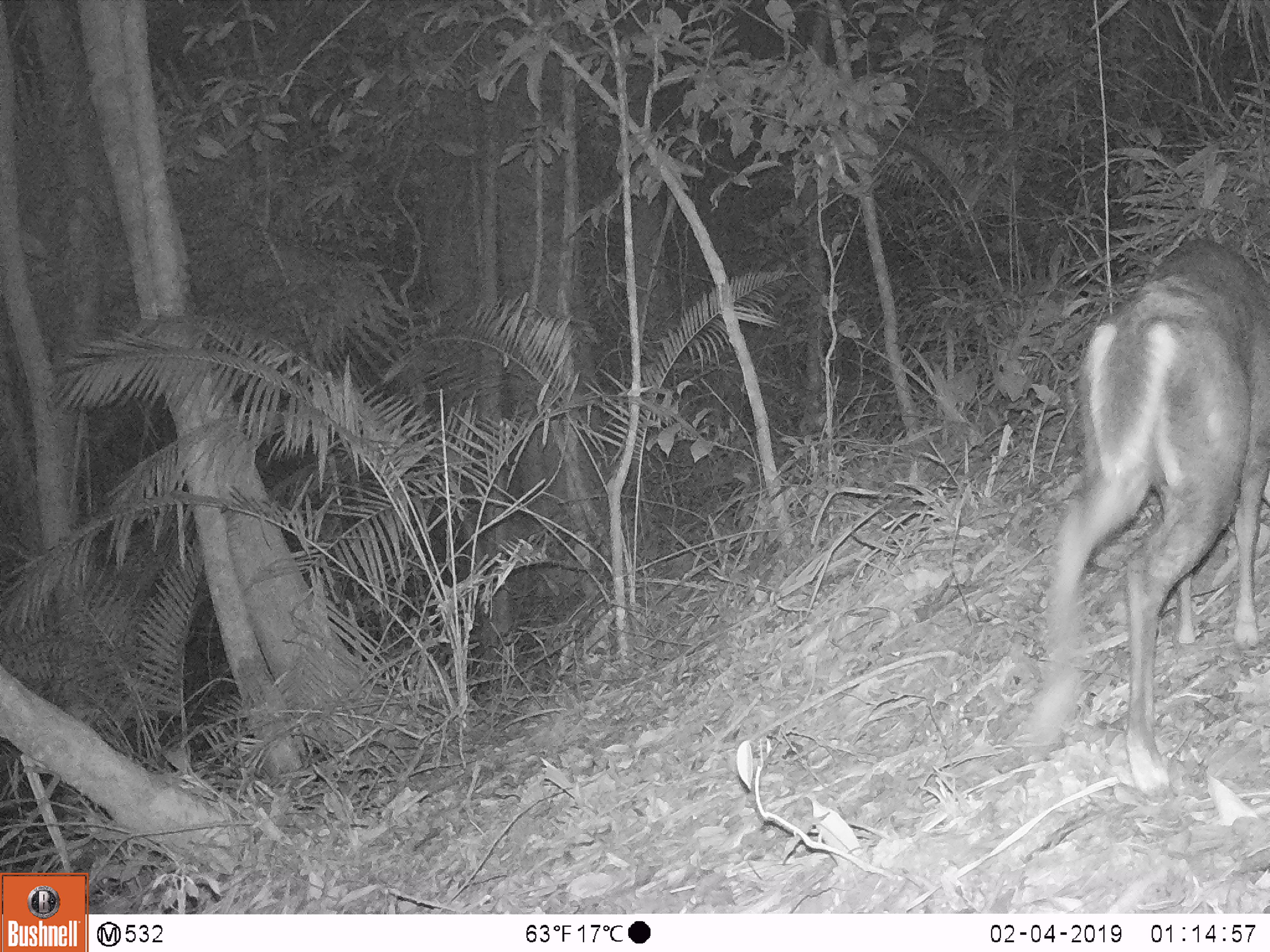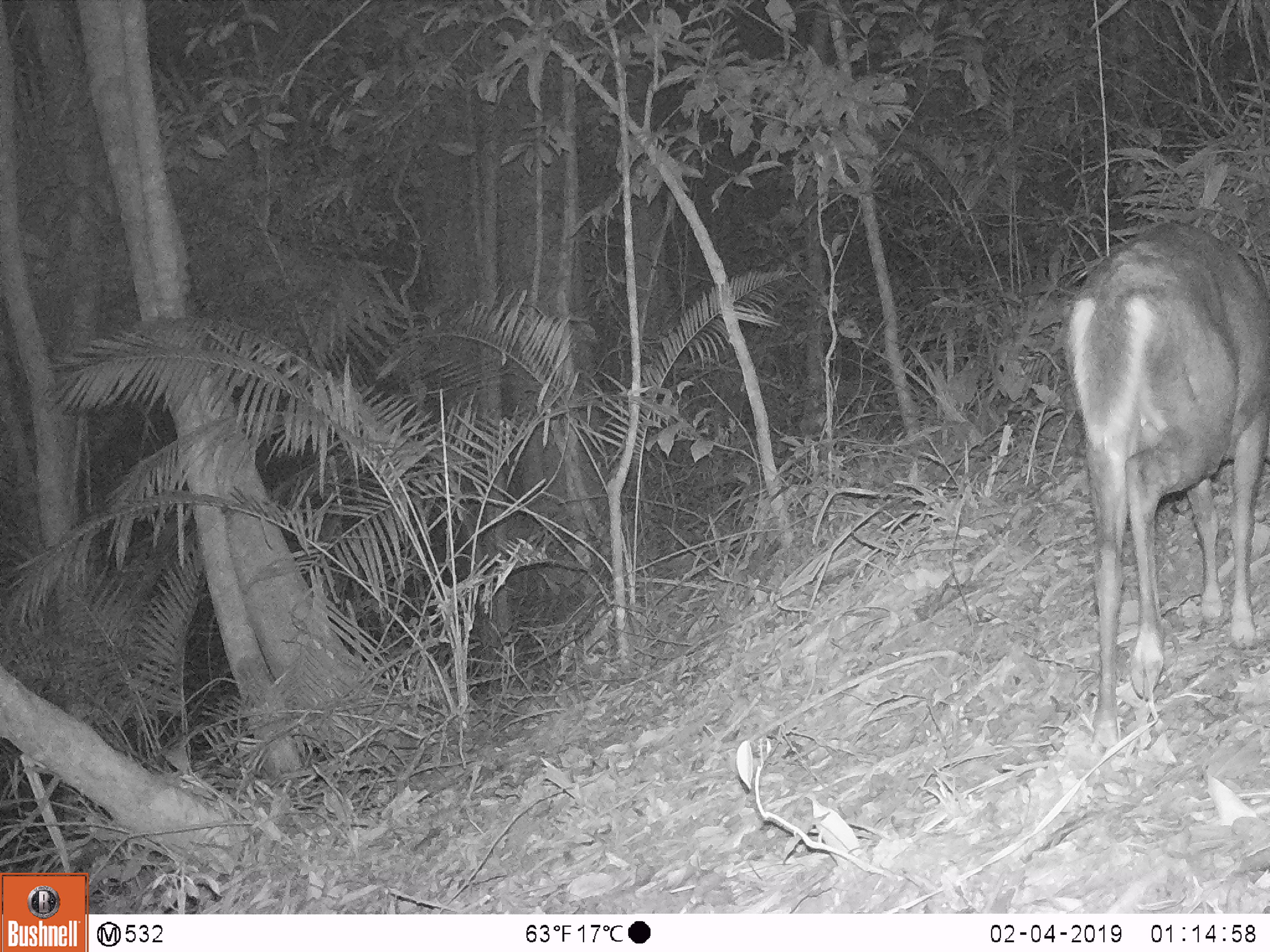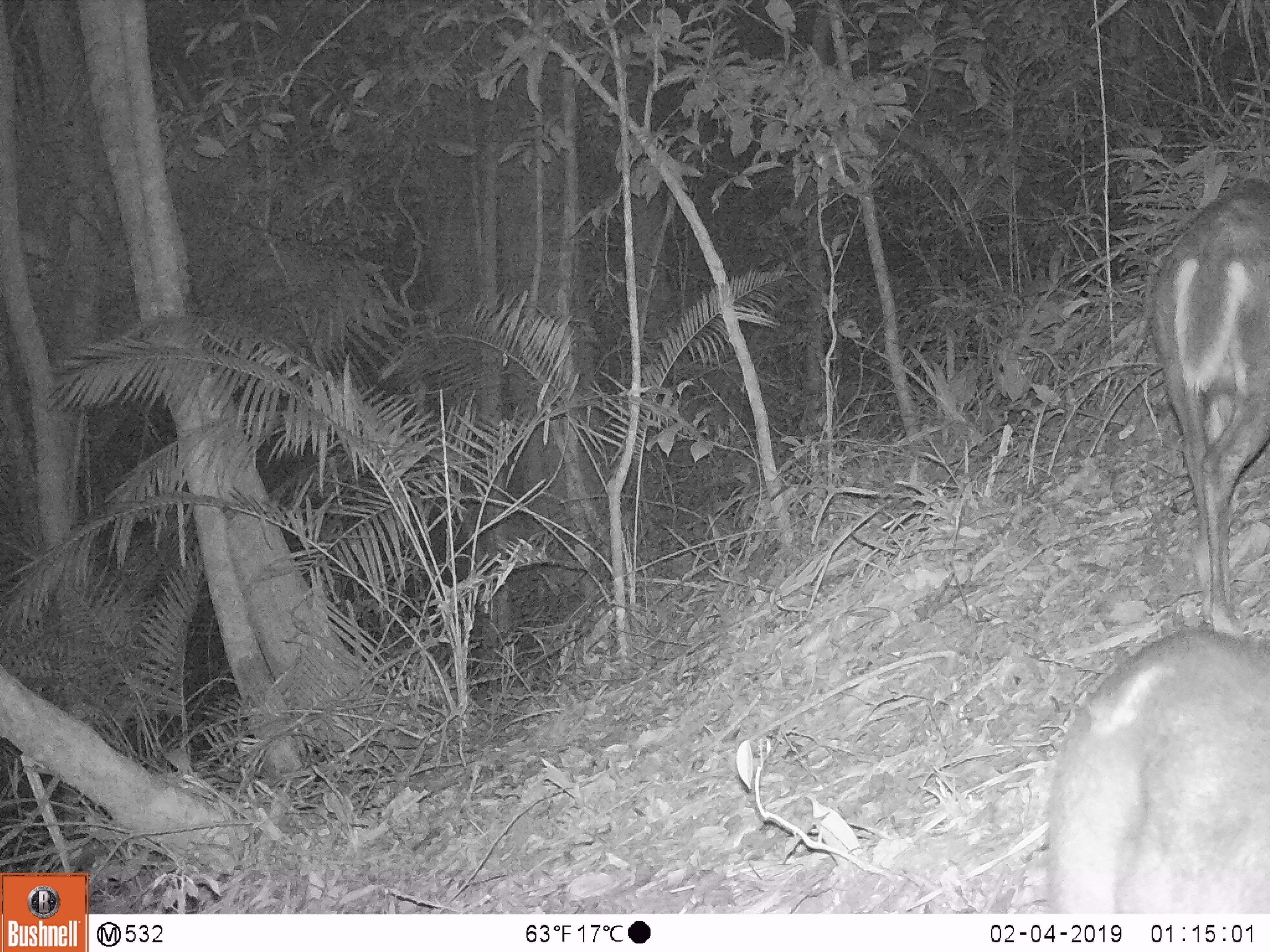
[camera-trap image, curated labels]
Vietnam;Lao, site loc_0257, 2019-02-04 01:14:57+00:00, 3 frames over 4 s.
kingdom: Animalia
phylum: Chordata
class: Mammalia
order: Artiodactyla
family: Cervidae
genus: Muntiacus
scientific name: Muntiacus rooseveltorum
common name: roosevelt's muntjac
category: roosevelts muntjac group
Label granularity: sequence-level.